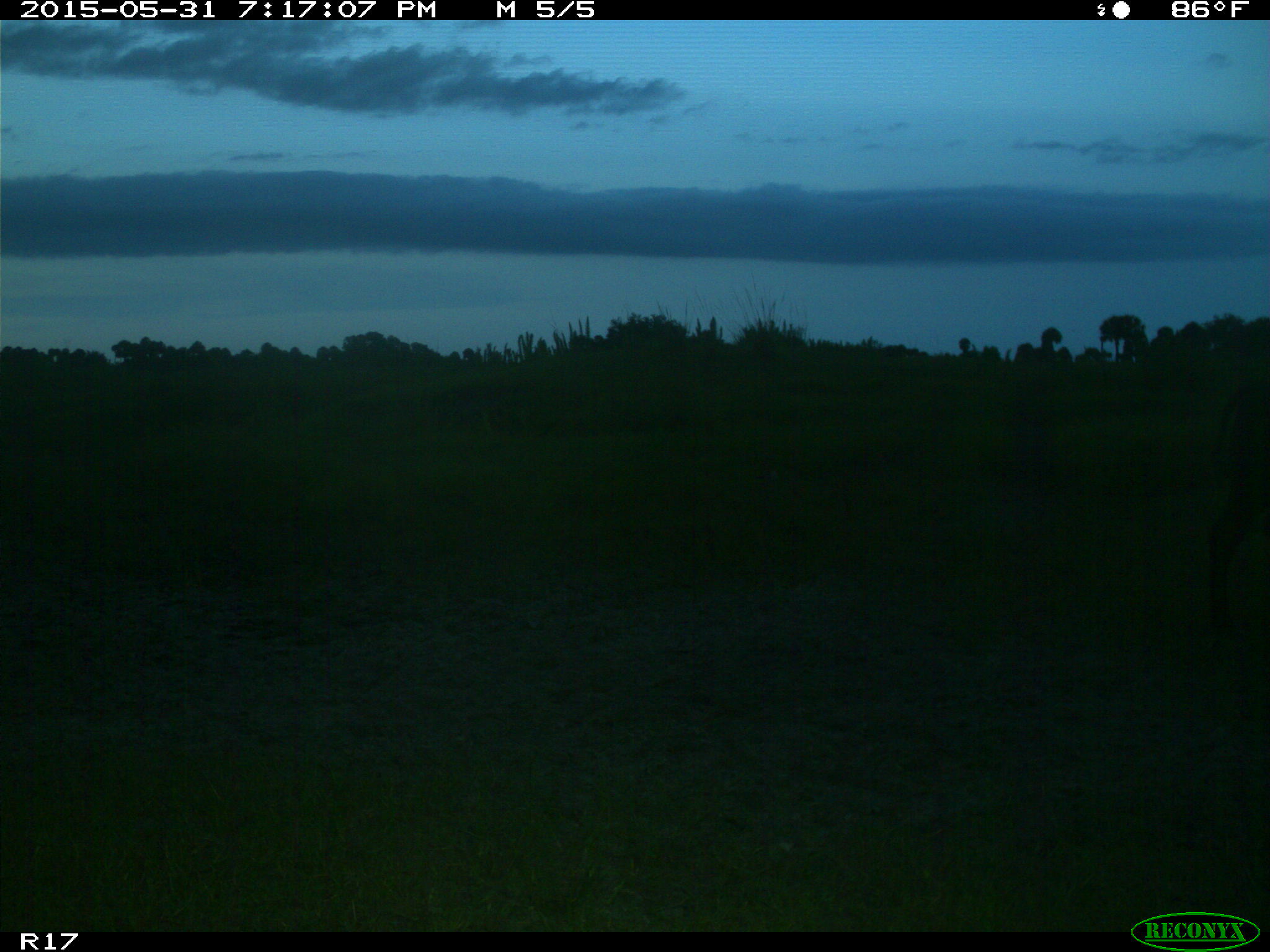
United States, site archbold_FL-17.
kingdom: Animalia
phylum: Chordata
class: Mammalia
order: Artiodactyla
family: Bovidae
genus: Bos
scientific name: Bos taurus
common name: domestic cow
Bos taurus (domestic cow).